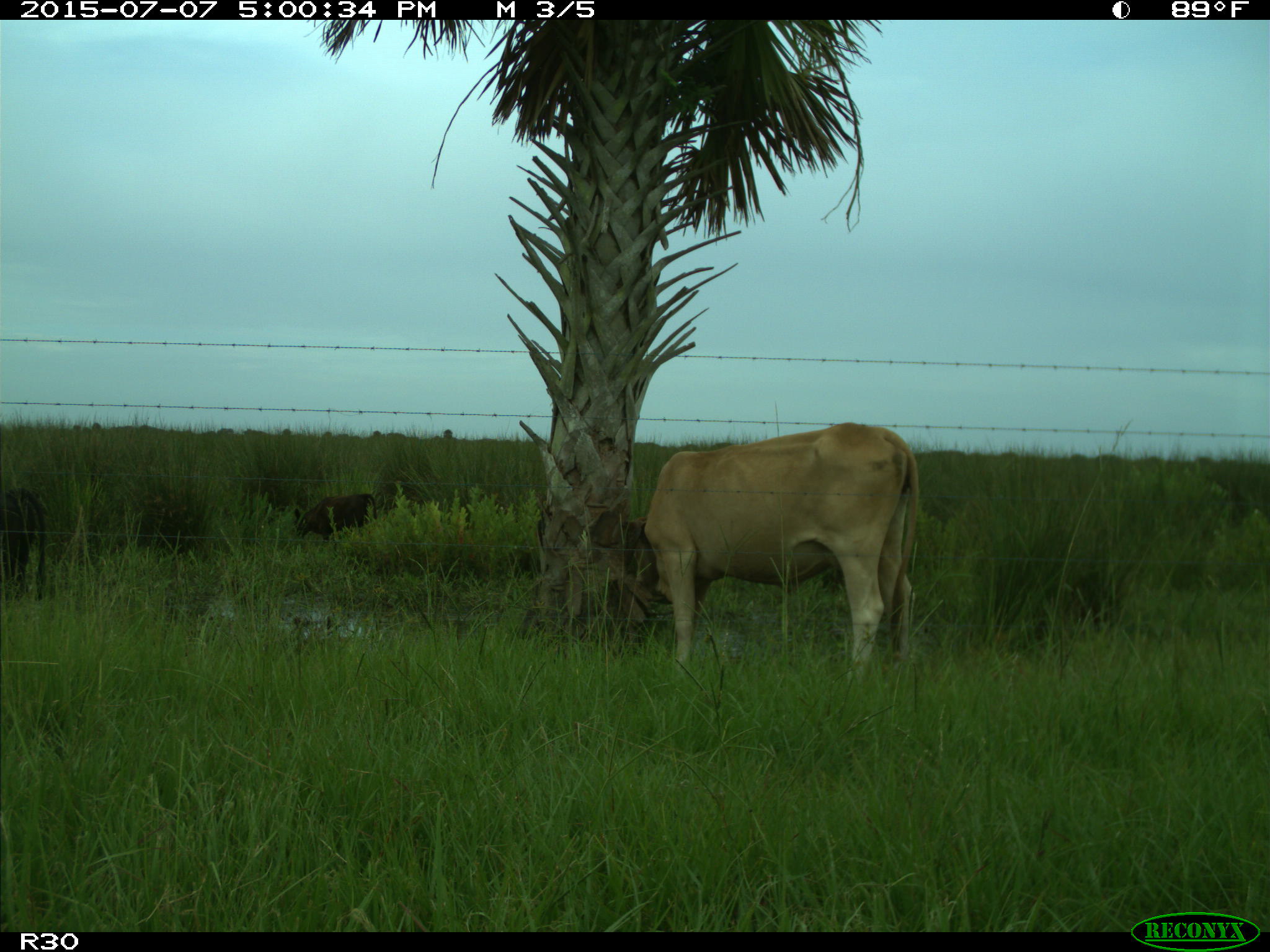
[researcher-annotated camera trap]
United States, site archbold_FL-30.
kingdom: Animalia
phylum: Chordata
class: Mammalia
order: Artiodactyla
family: Bovidae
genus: Bos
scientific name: Bos taurus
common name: domestic cow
Bos taurus (domestic cow).